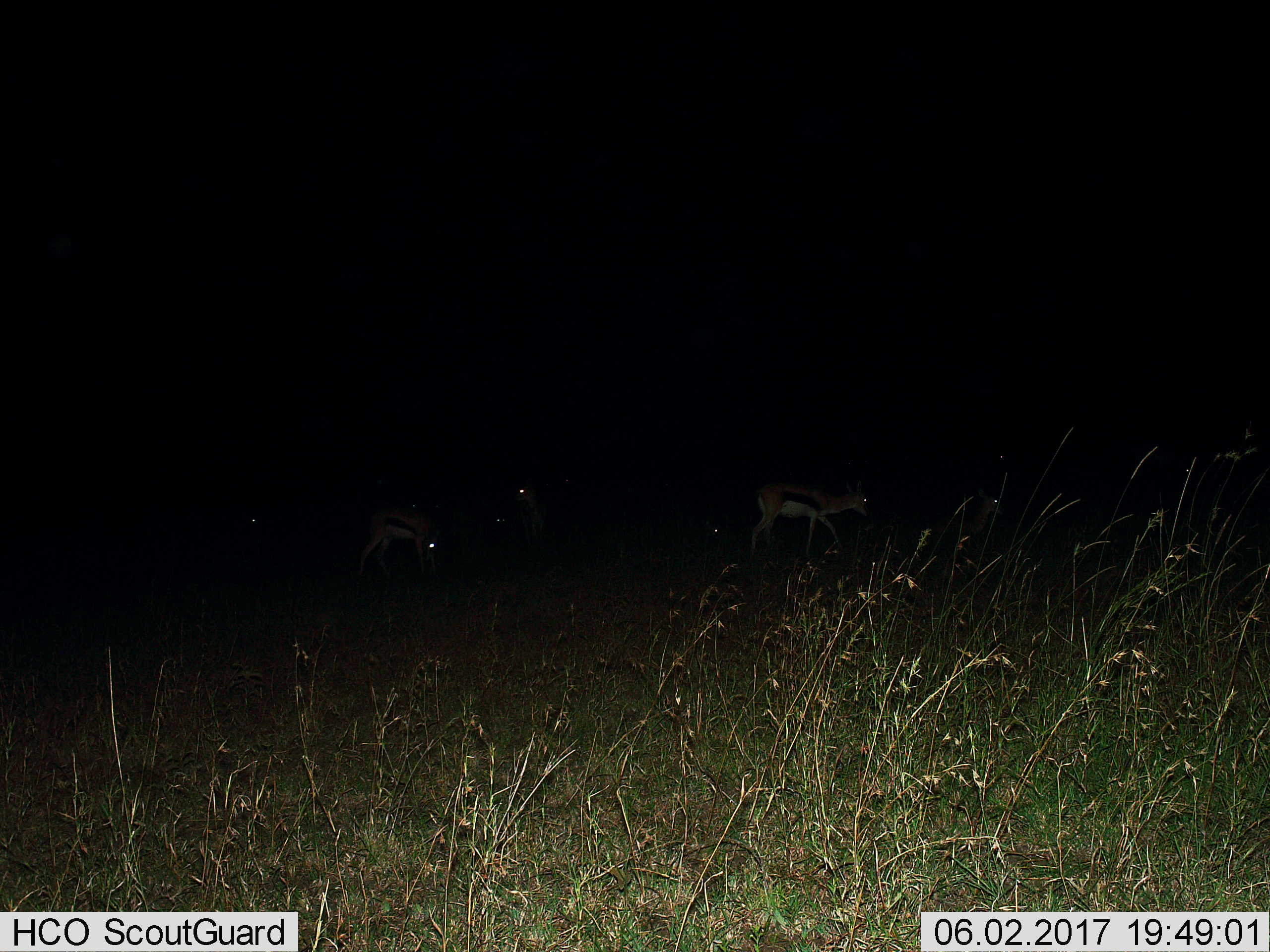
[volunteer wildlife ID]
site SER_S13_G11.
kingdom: Animalia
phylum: Chordata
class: Mammalia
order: Artiodactyla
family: Bovidae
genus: Eudorcas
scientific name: Eudorcas thomsonii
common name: thomson's gazelle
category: gazellethomsons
Gazellethomsons (thomson's gazelle) (Eudorcas thomsonii), count 3. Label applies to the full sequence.